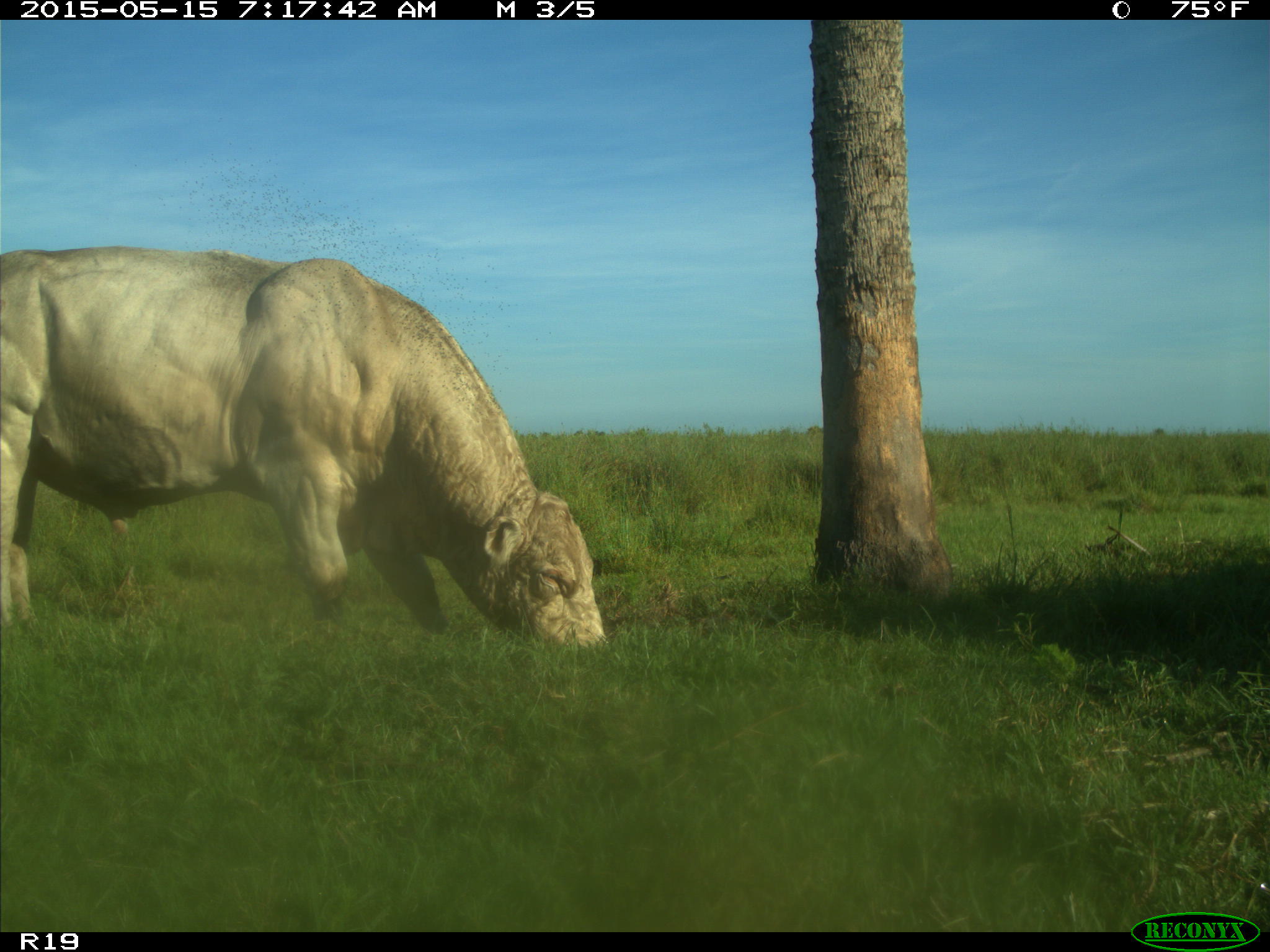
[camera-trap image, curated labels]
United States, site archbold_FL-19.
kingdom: Animalia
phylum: Chordata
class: Mammalia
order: Artiodactyla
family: Bovidae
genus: Bos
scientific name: Bos taurus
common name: domestic cow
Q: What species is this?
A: Bos taurus (domestic cow).